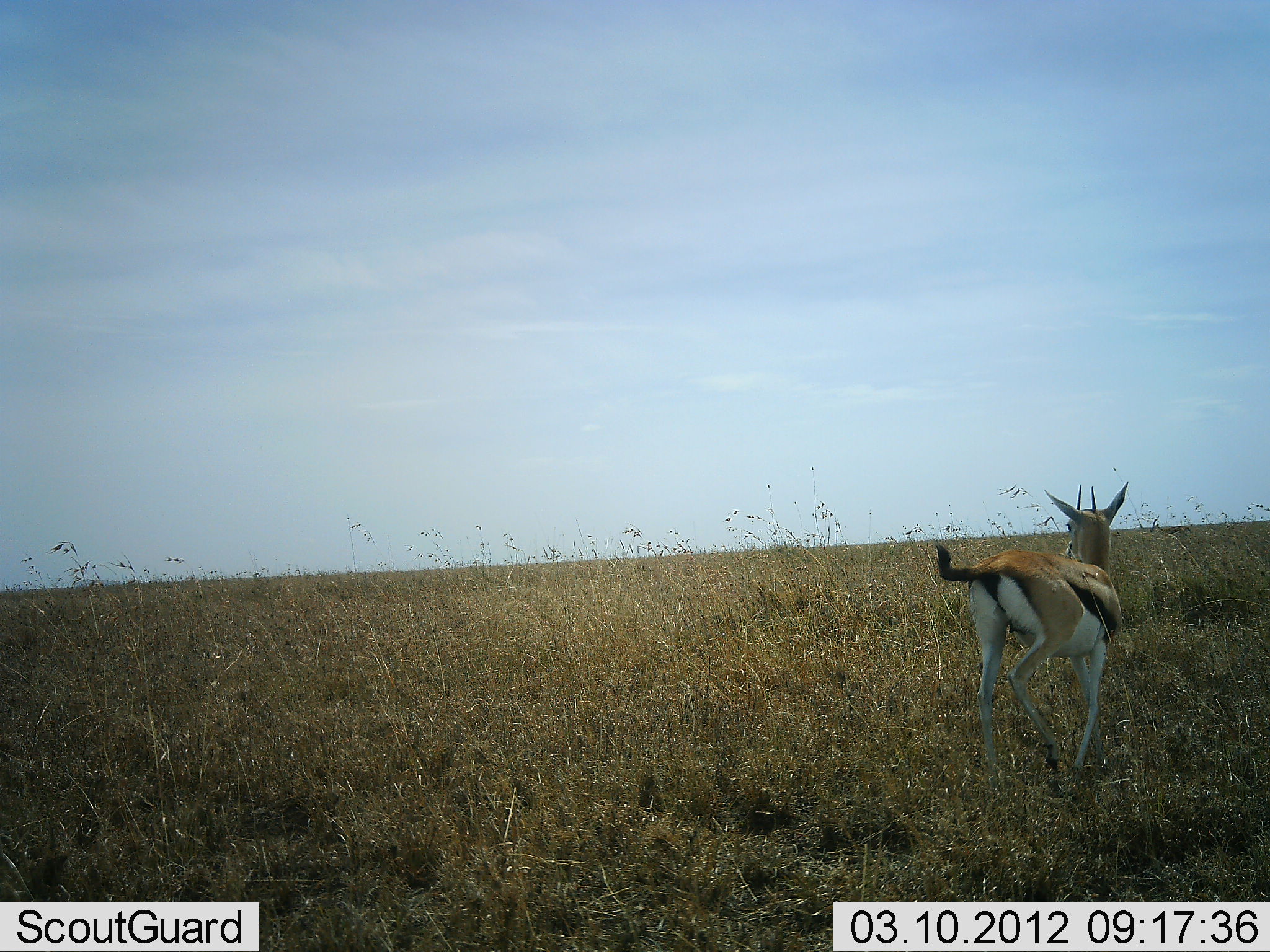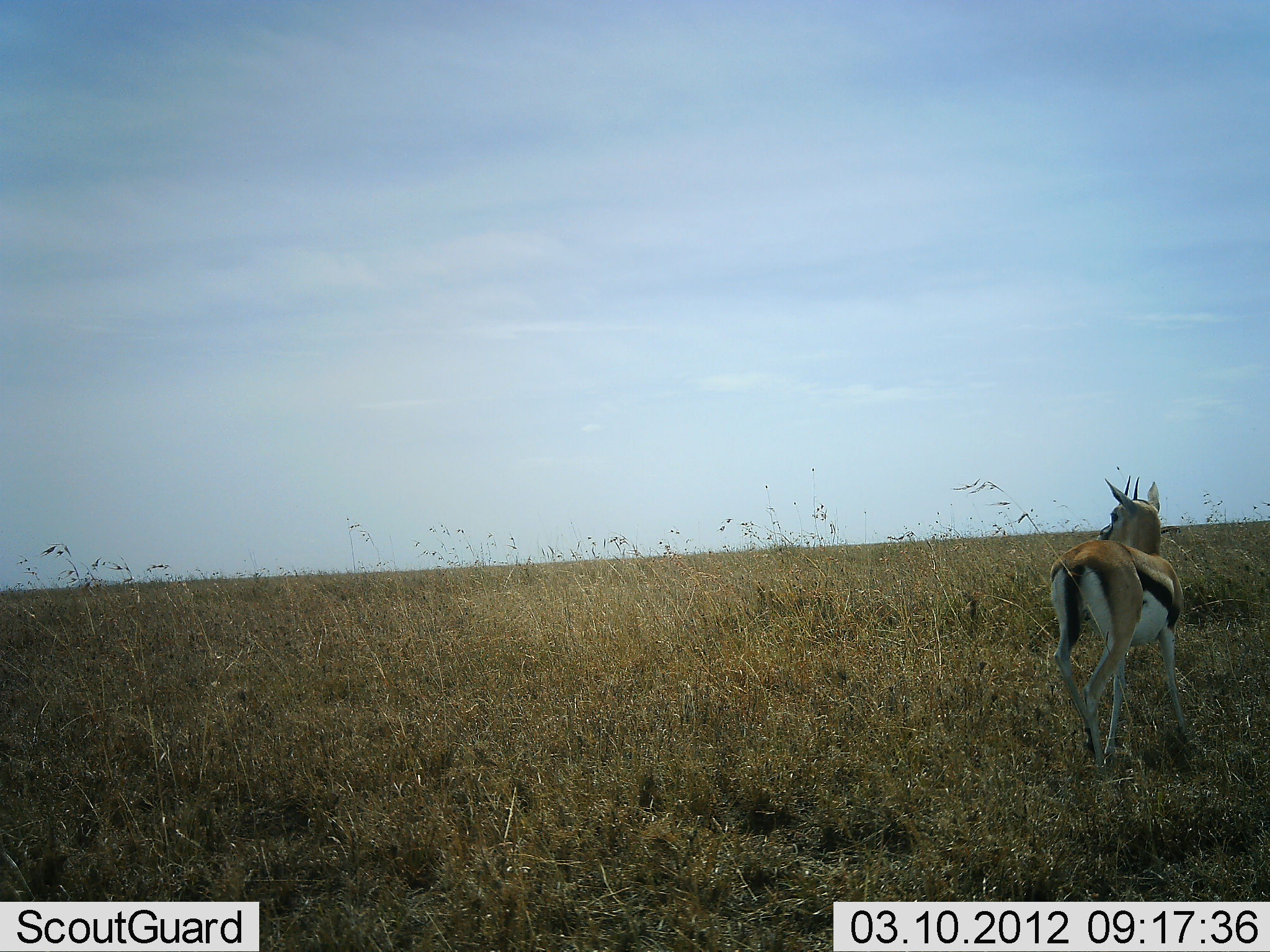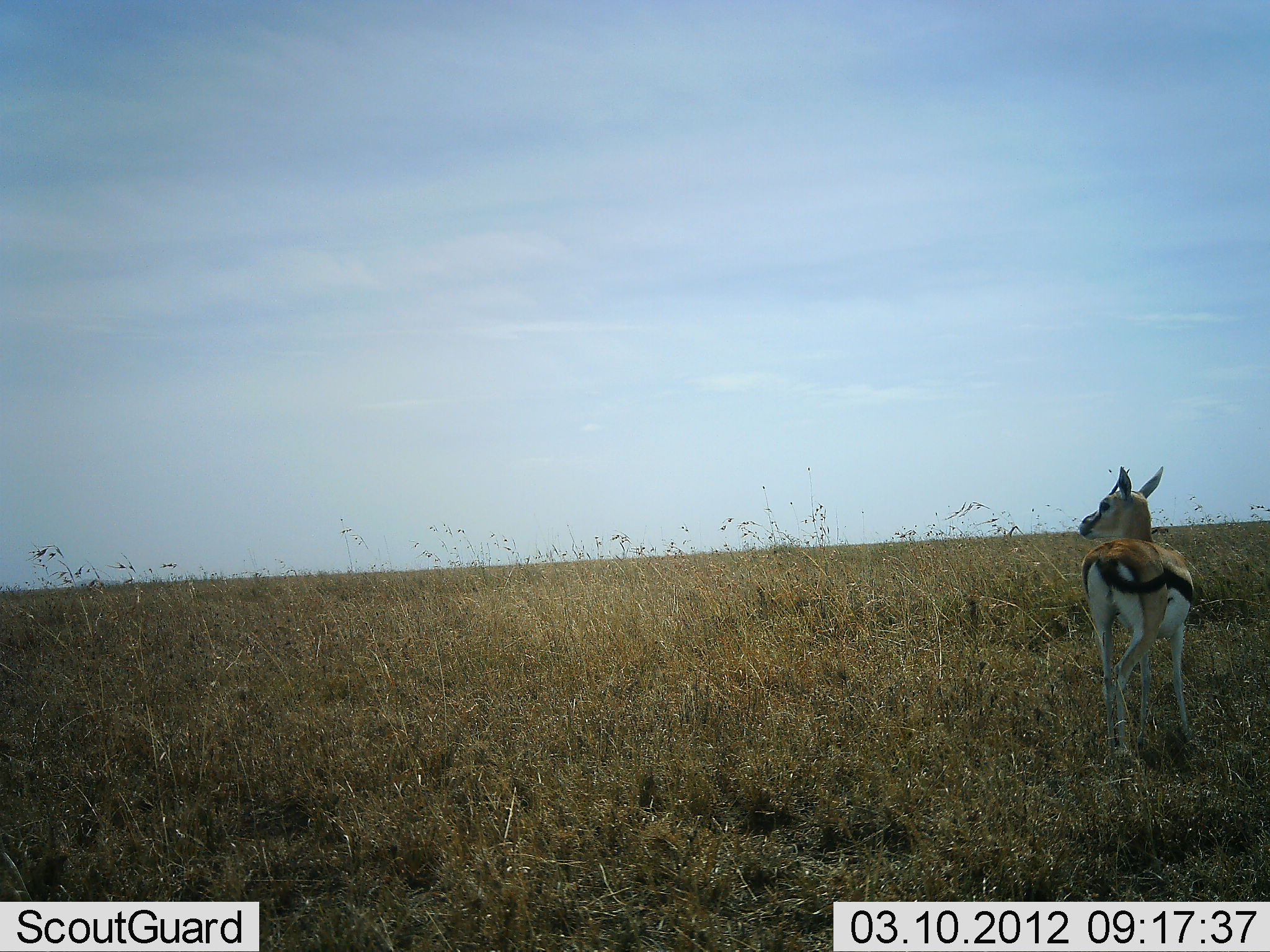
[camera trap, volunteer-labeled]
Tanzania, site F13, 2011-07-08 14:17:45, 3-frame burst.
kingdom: Animalia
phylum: Chordata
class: Mammalia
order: Artiodactyla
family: Bovidae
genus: Eudorcas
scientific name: Eudorcas thomsonii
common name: thomson's gazelle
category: gazellethomsons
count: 1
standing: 33%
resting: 0%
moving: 67%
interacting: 0%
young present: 0%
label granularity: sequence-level